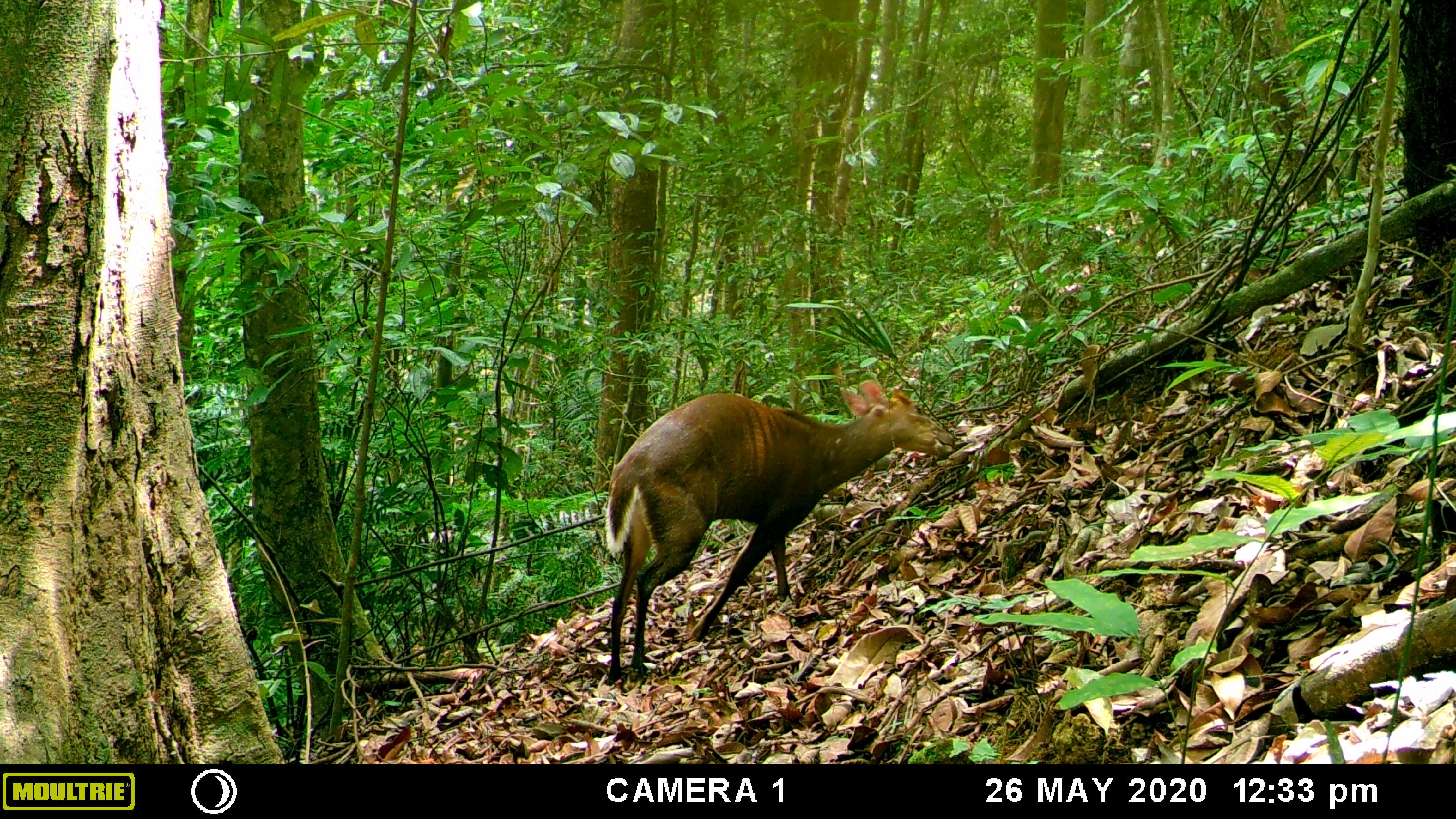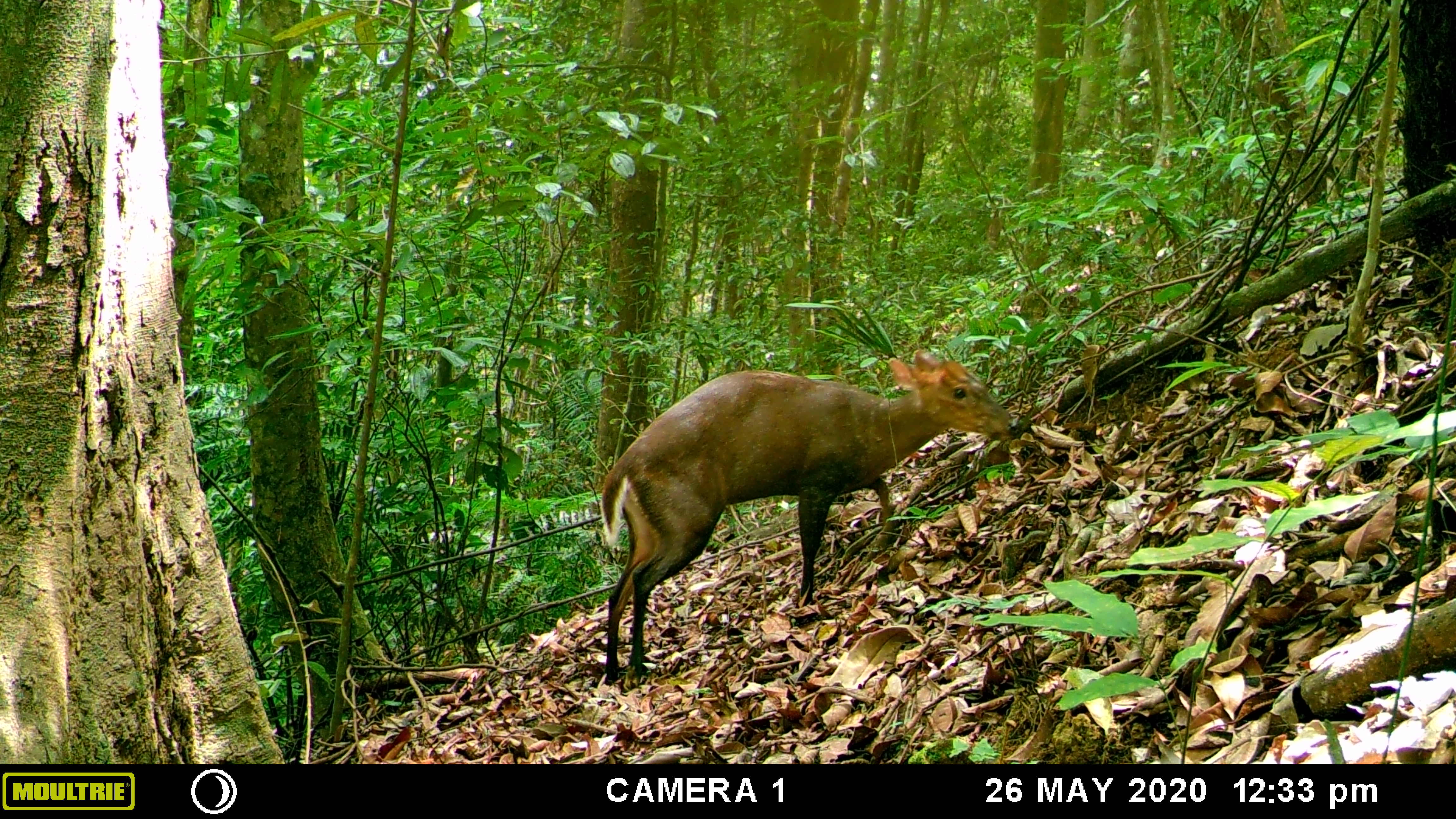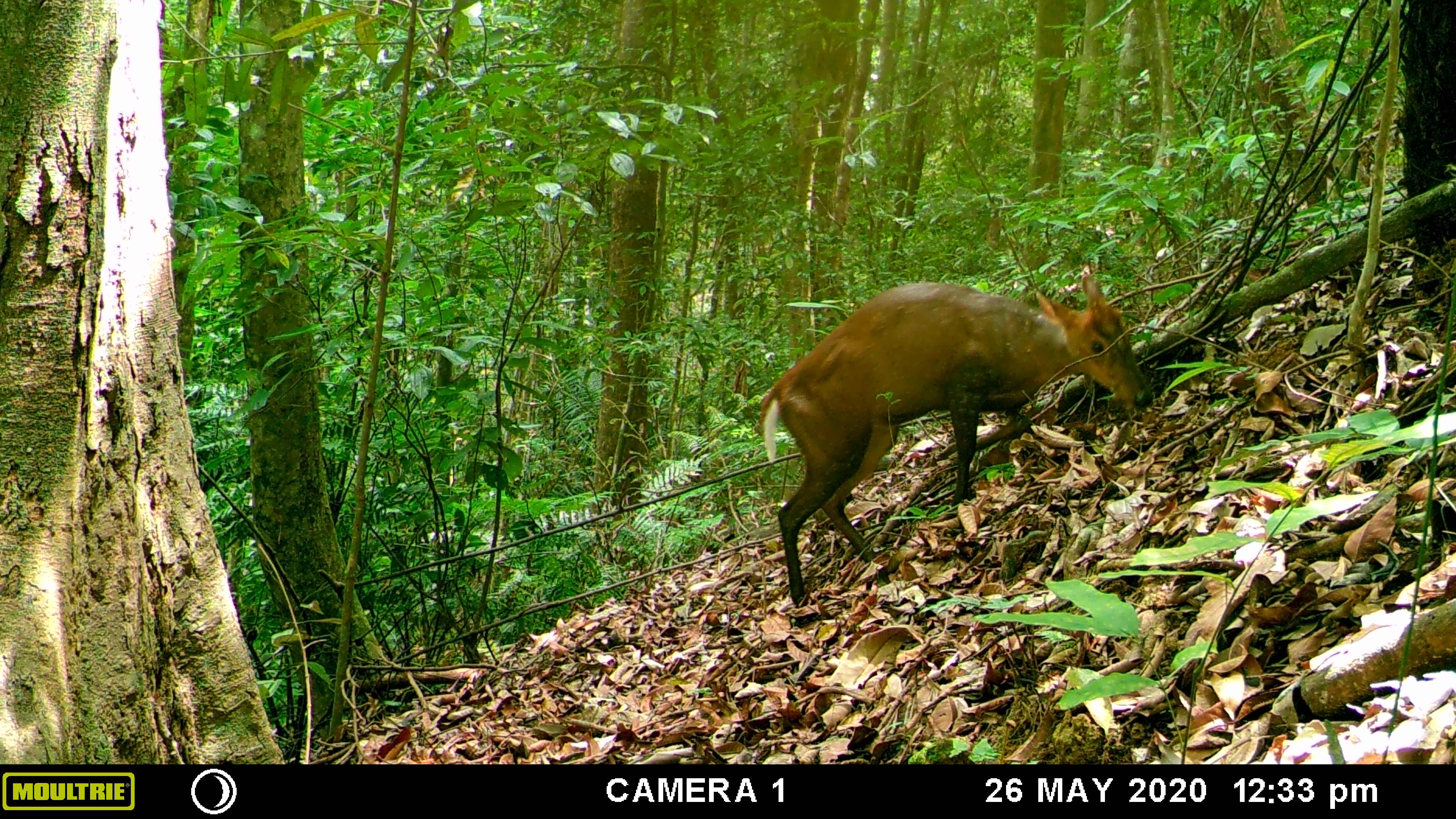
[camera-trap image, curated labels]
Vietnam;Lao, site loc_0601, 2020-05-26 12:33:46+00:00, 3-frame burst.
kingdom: Animalia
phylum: Chordata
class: Mammalia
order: Artiodactyla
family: Cervidae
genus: Muntiacus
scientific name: Muntiacus rooseveltorum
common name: roosevelt's muntjac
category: roosevelts muntjac group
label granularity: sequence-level